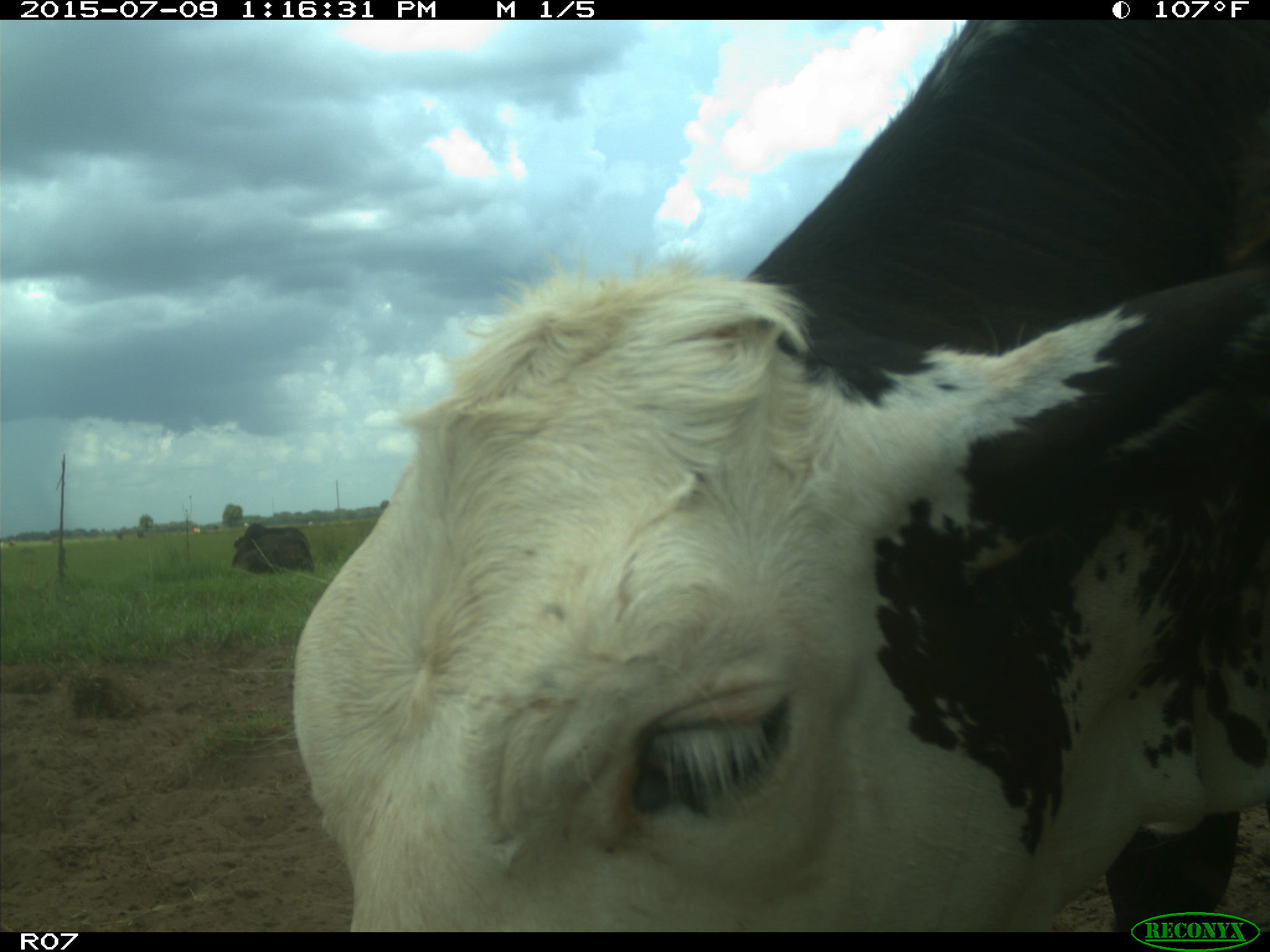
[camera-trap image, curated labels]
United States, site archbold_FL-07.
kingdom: Animalia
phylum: Chordata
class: Mammalia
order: Artiodactyla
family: Bovidae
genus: Bos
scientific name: Bos taurus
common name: domestic cow